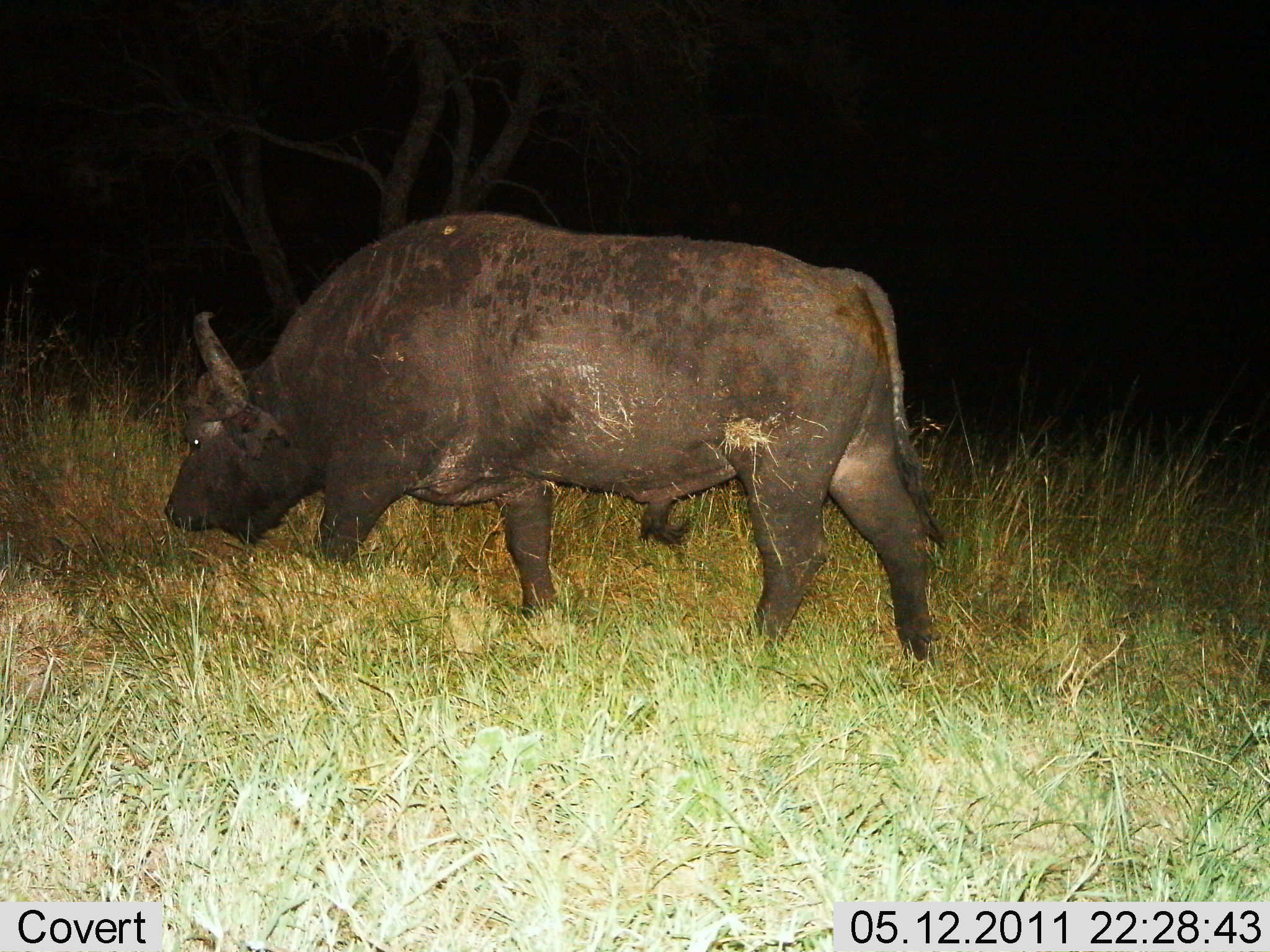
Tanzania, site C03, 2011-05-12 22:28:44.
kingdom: Animalia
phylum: Chordata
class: Mammalia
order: Artiodactyla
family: Bovidae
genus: Syncerus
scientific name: Syncerus caffer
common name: cape buffalo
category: buffalo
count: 1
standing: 0%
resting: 0%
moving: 56%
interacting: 0%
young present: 0%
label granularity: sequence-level